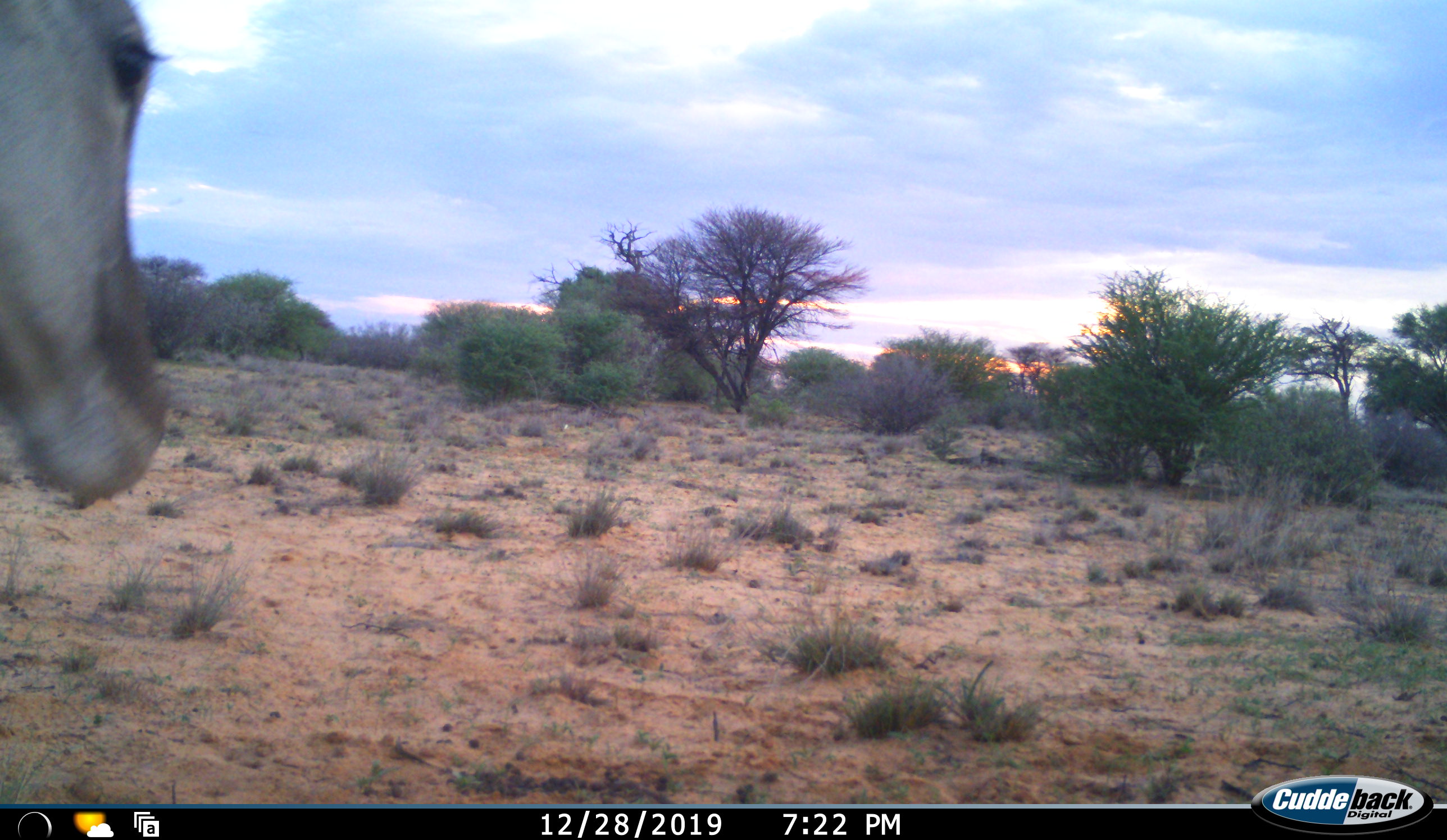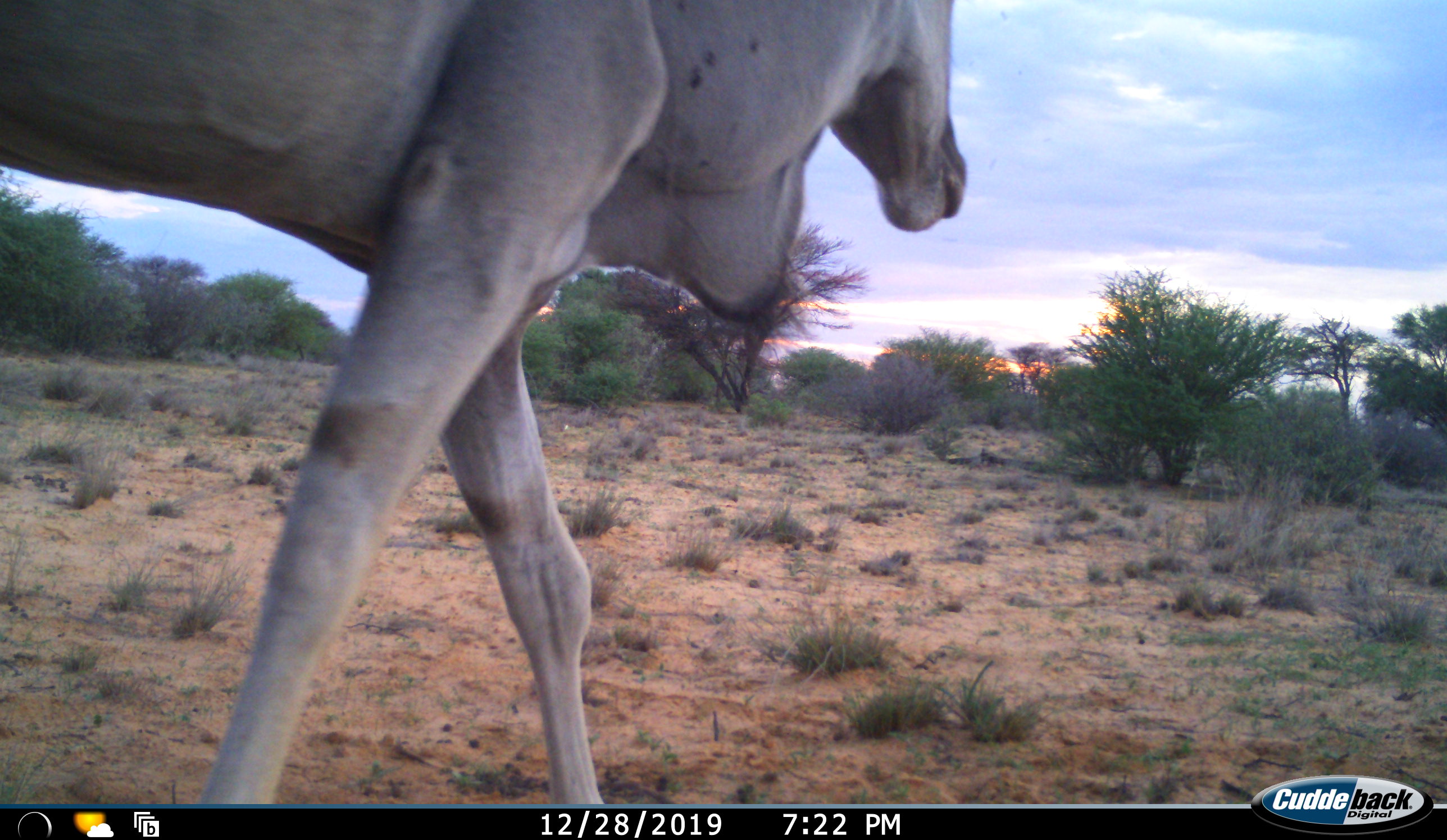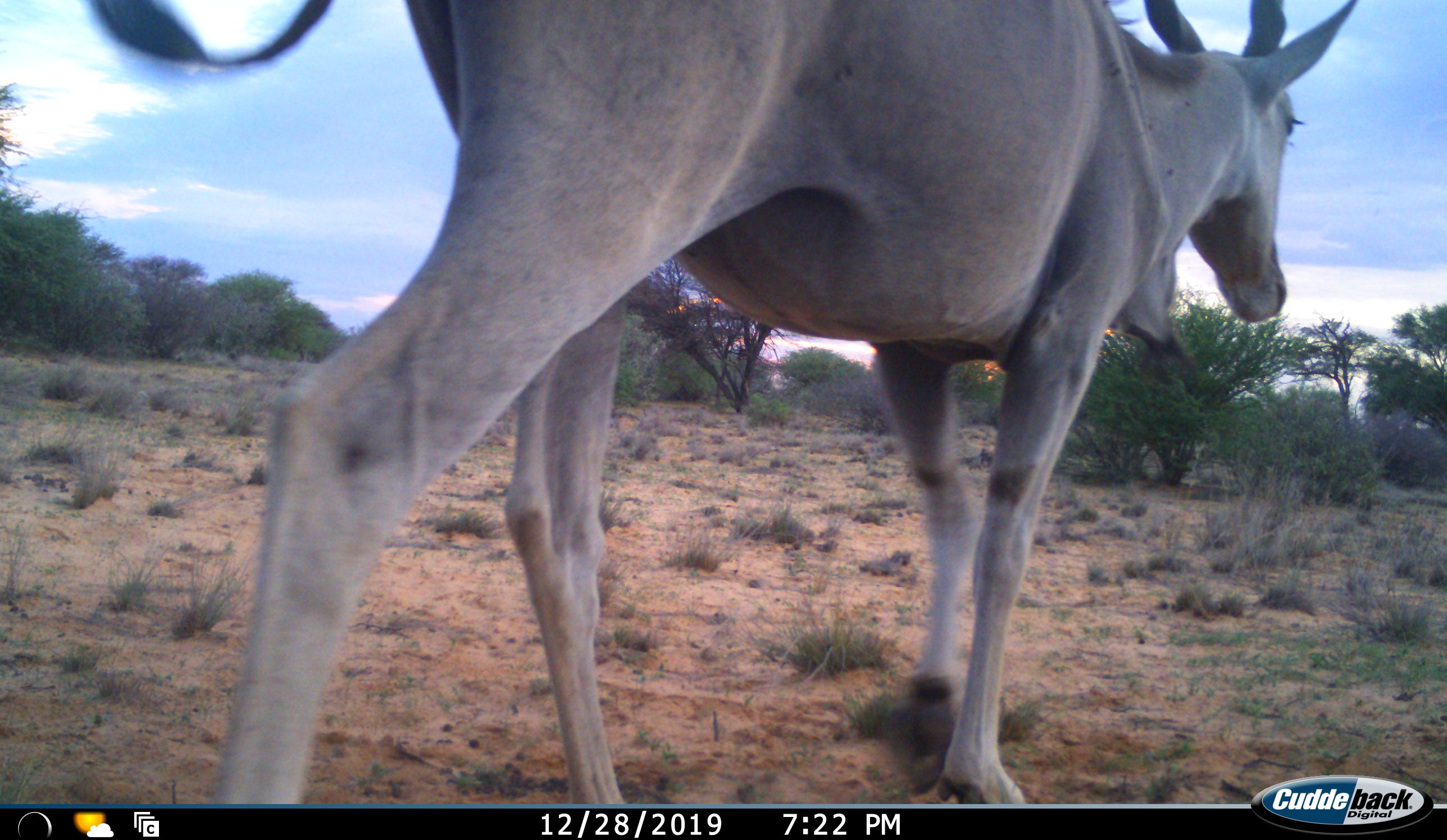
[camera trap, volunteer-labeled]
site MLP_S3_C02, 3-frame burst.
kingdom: Animalia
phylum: Chordata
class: Mammalia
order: Artiodactyla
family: Bovidae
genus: Tragelaphus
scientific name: Tragelaphus oryx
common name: eland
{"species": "eland (Tragelaphus oryx)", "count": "1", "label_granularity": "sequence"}